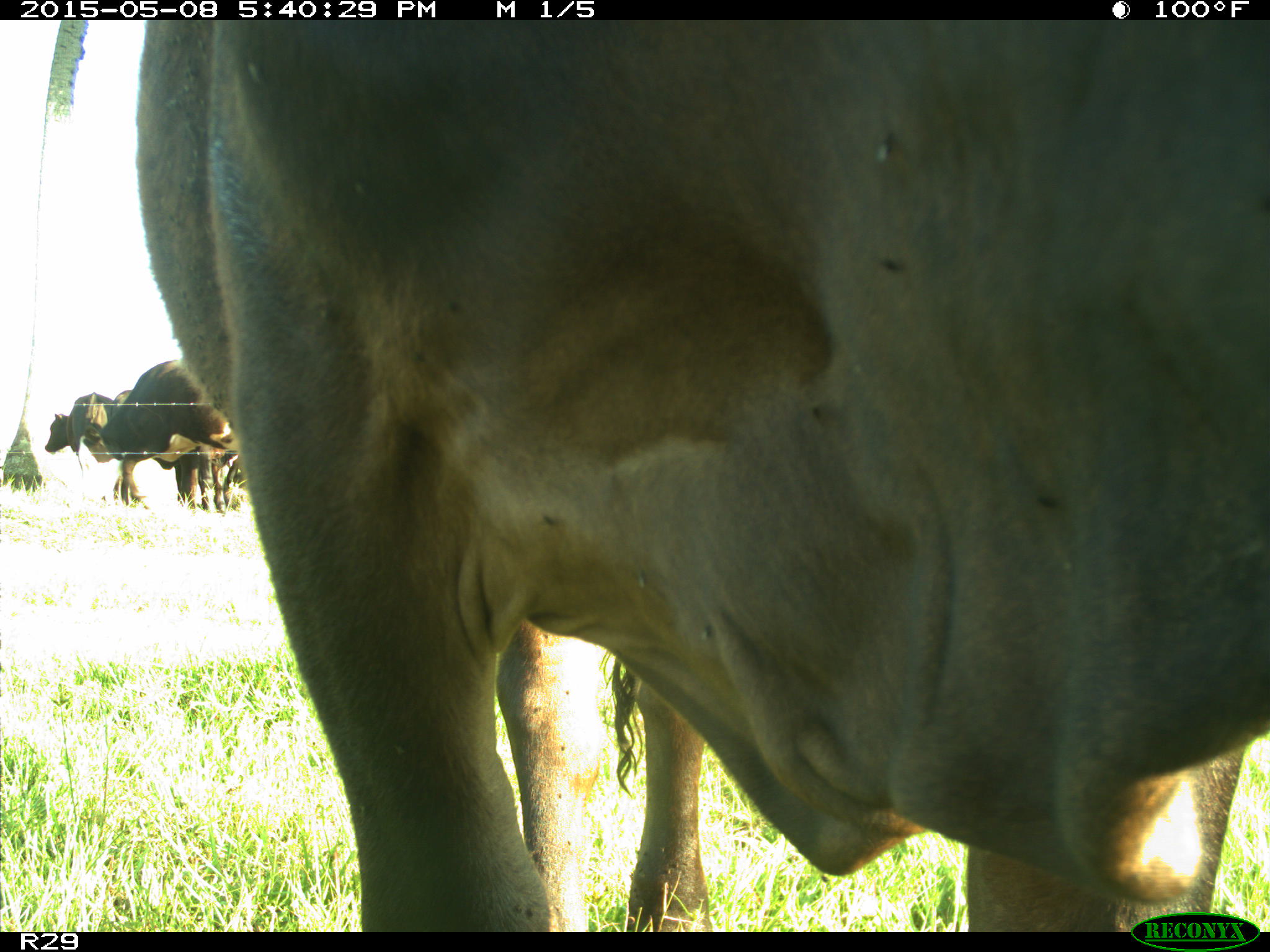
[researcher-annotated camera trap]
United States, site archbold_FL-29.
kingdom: Animalia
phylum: Chordata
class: Mammalia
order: Artiodactyla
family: Bovidae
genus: Bos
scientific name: Bos taurus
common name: domestic cow